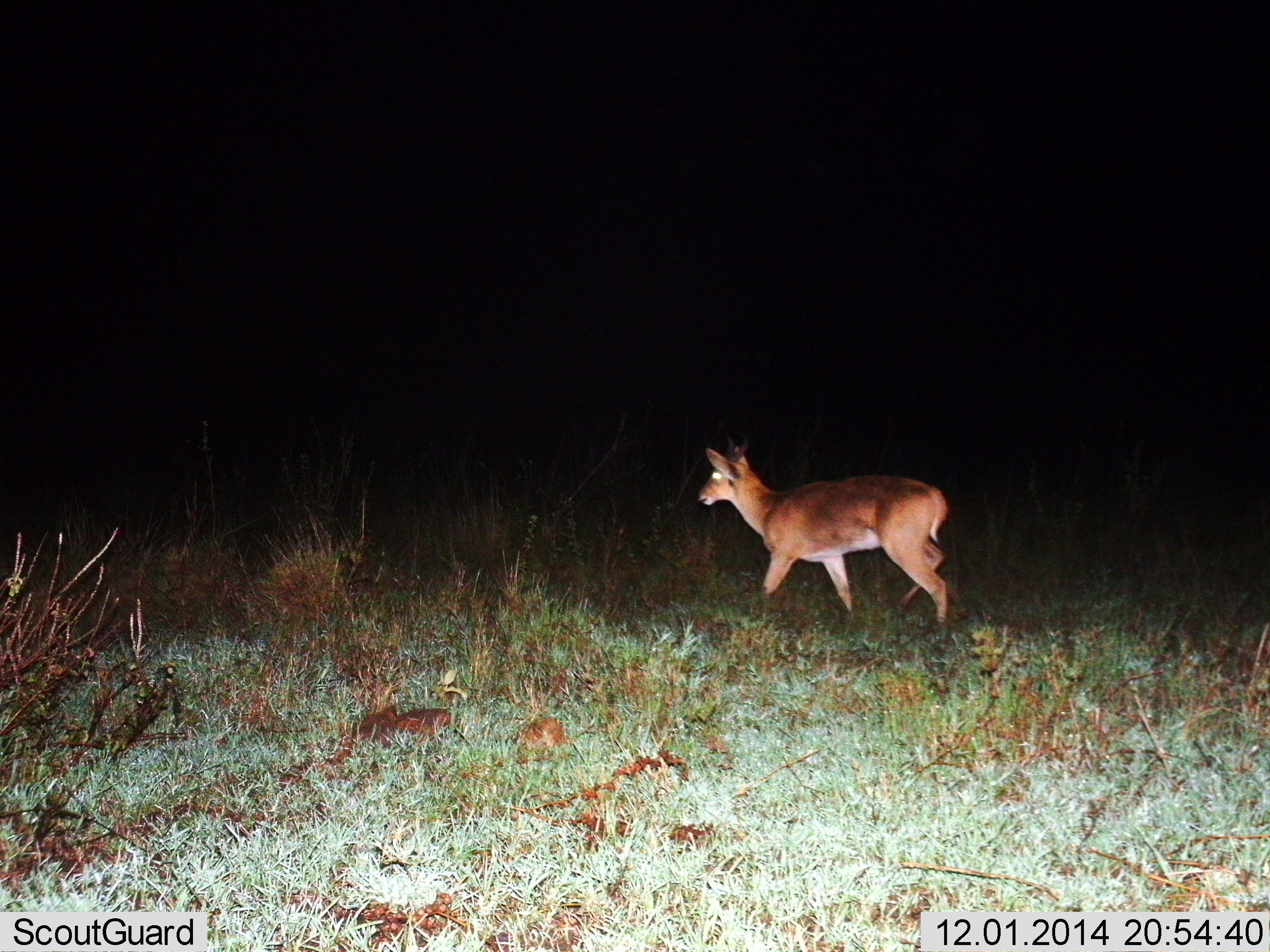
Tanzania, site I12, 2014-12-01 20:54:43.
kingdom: Animalia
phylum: Chordata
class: Mammalia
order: Artiodactyla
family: Bovidae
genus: Redunca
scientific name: Redunca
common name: reedbuck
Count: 1.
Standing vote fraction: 10%.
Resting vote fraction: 0%.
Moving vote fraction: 90%.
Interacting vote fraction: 0%.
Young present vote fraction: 0%.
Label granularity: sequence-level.